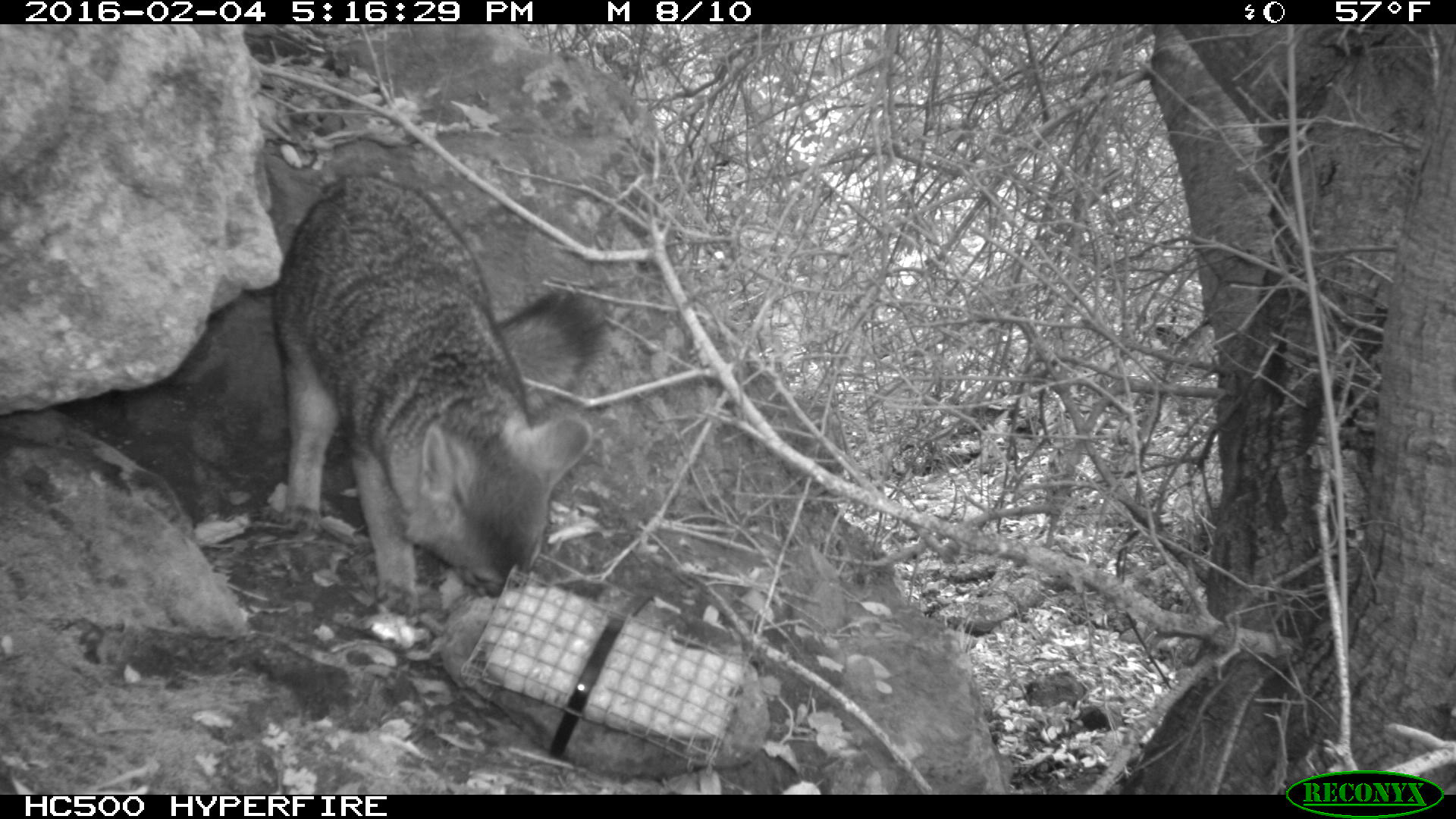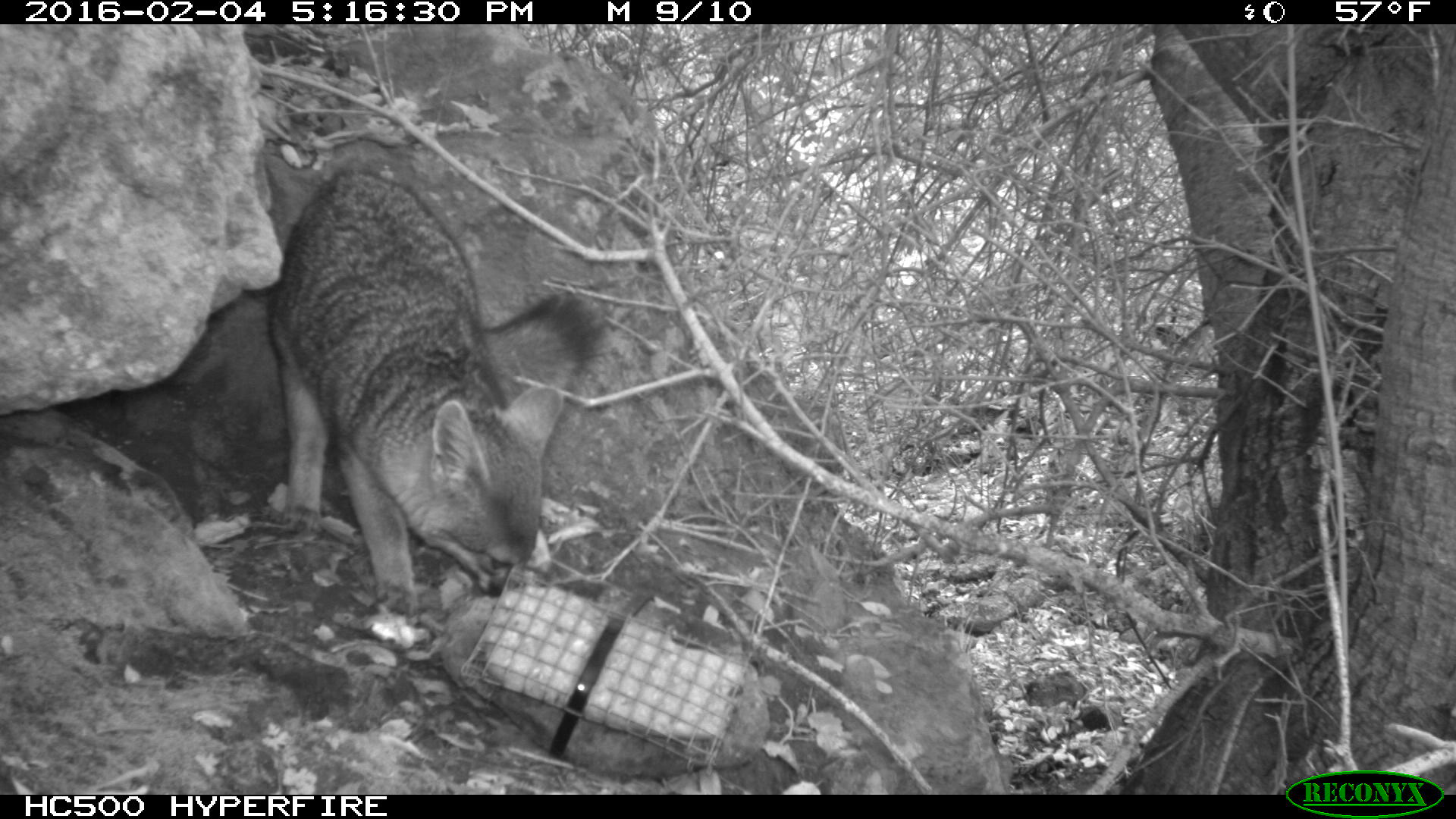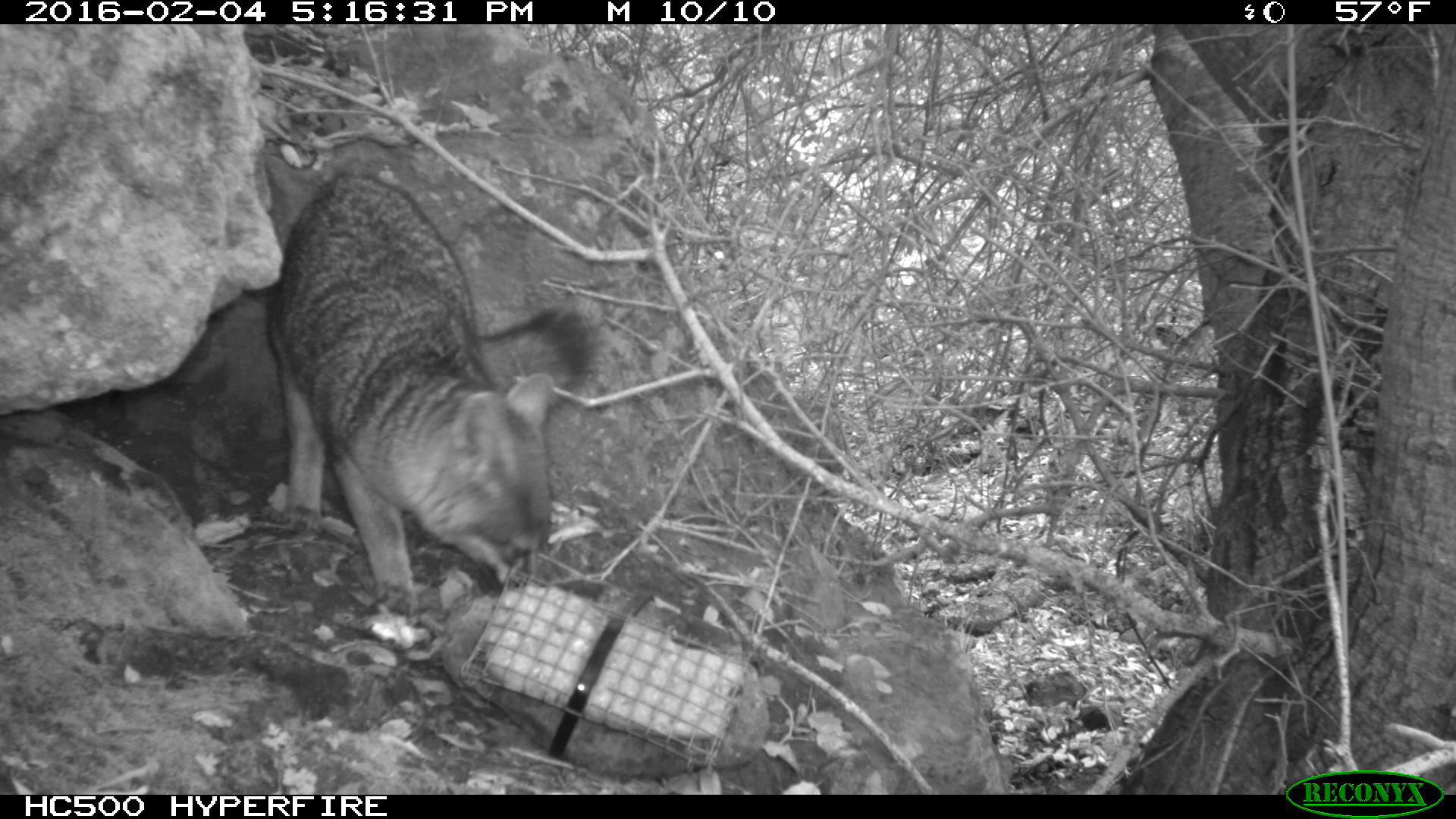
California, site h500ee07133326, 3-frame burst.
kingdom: Animalia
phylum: Chordata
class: Mammalia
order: Carnivora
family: Canidae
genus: Urocyon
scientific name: Urocyon littoralis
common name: island fox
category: fox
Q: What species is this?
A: Fox (island fox) (Urocyon littoralis).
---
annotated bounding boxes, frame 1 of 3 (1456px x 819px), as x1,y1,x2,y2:
fox: 268,177,610,628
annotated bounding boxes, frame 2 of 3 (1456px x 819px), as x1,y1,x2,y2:
fox: 268,170,610,628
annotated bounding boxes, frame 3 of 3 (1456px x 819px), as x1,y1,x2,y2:
fox: 268,170,610,628